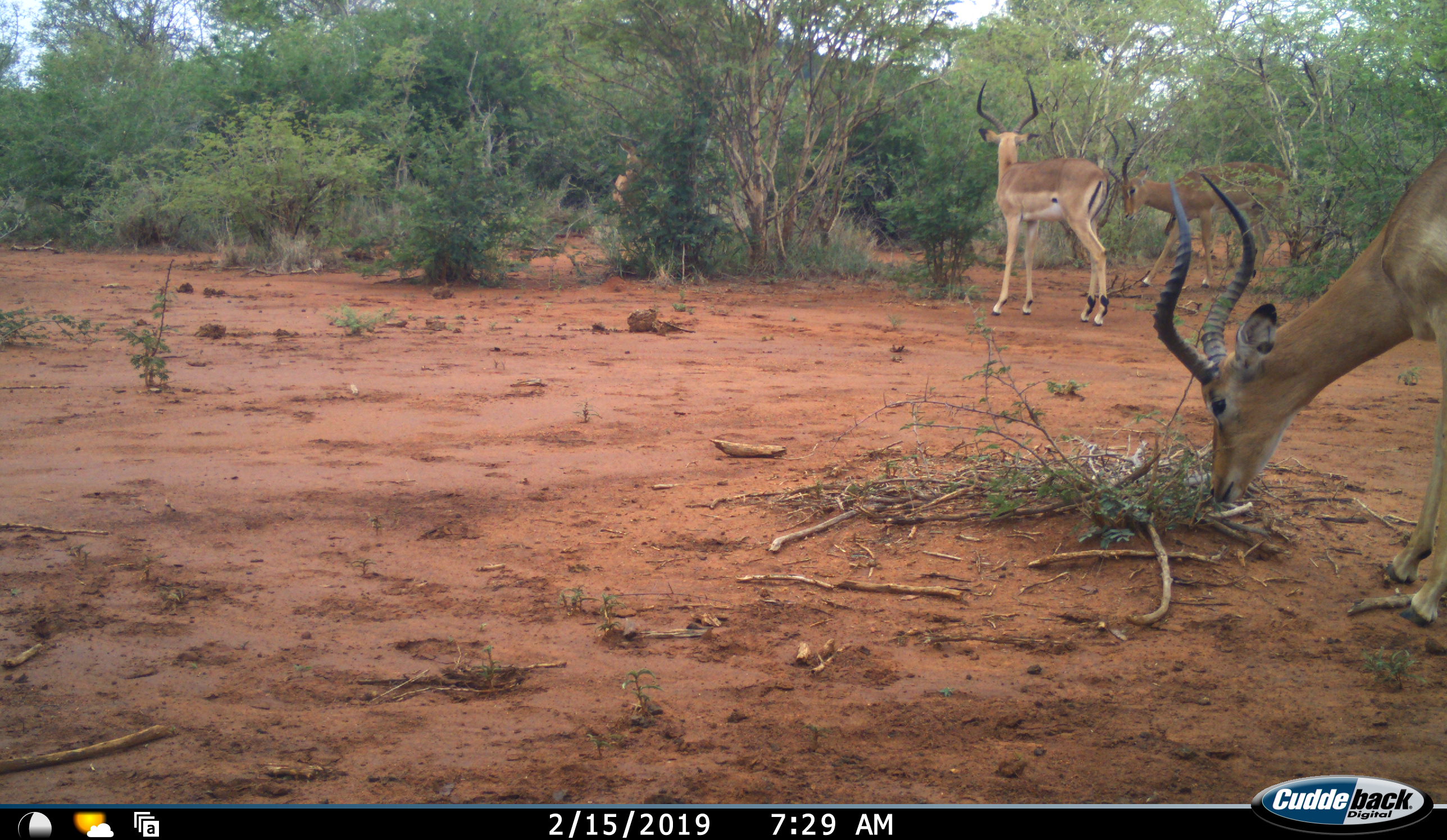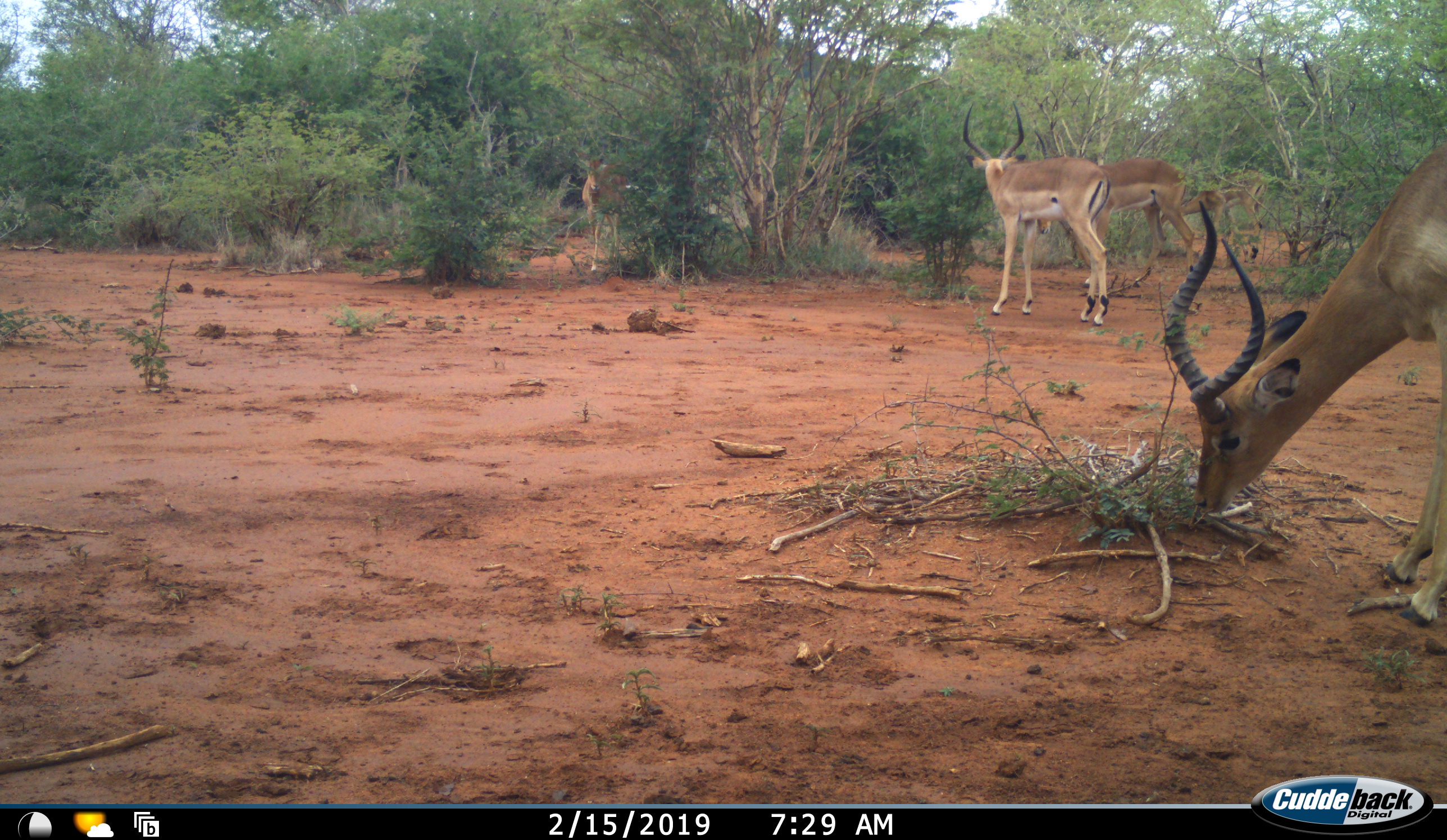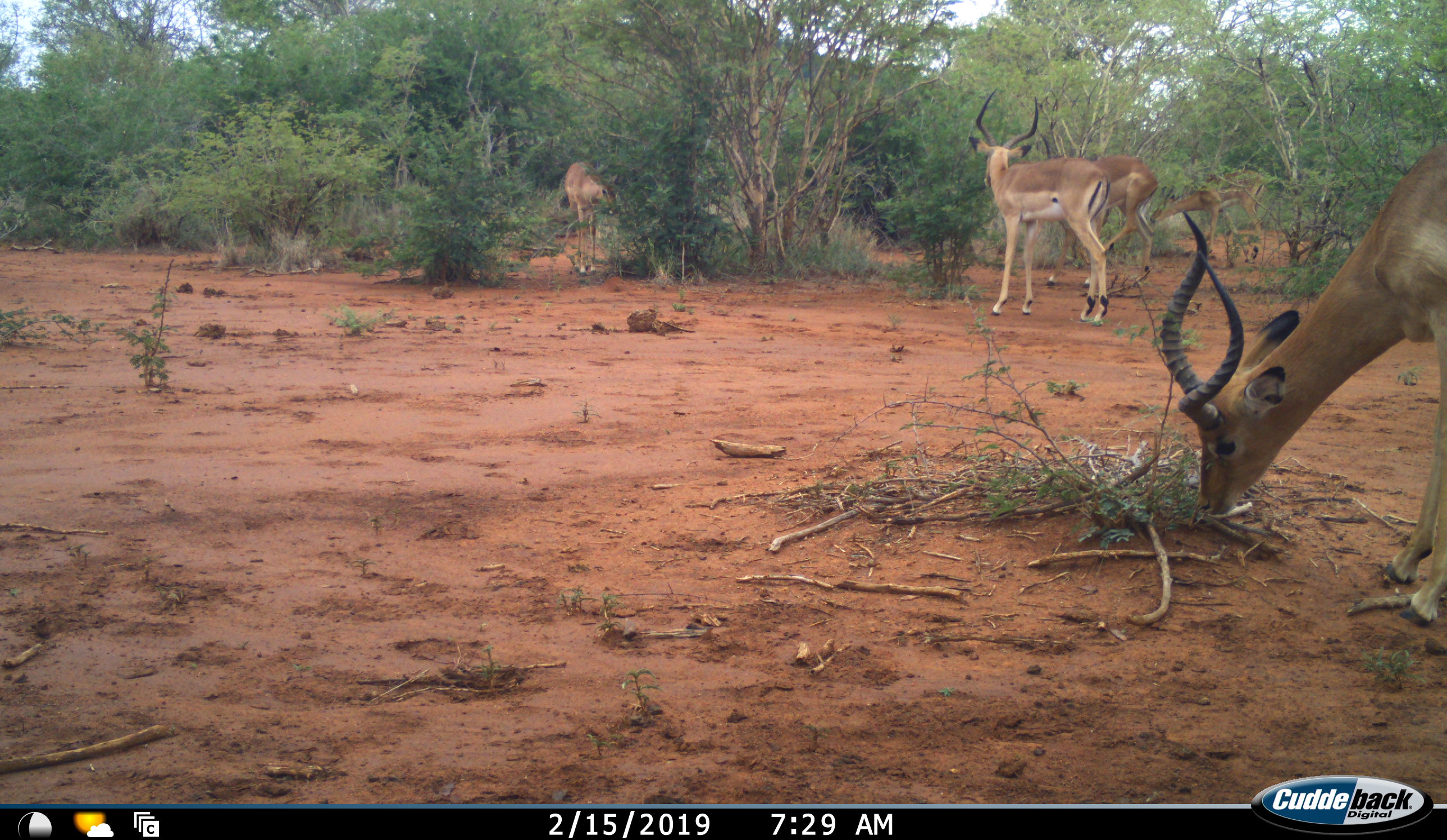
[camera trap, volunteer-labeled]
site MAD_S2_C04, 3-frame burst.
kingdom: Animalia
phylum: Chordata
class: Mammalia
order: Artiodactyla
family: Bovidae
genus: Aepyceros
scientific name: Aepyceros melampus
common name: impala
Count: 5.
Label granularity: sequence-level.